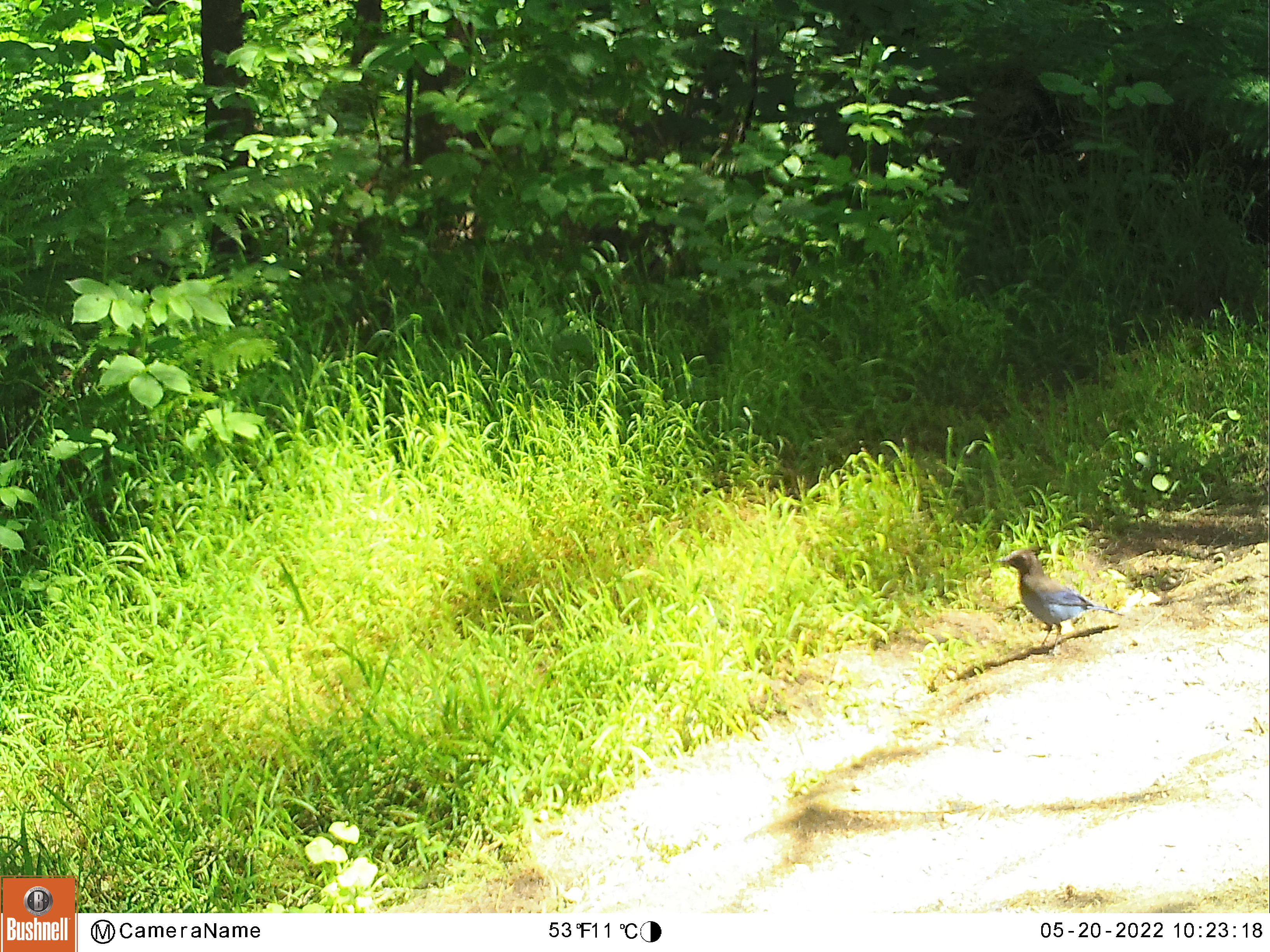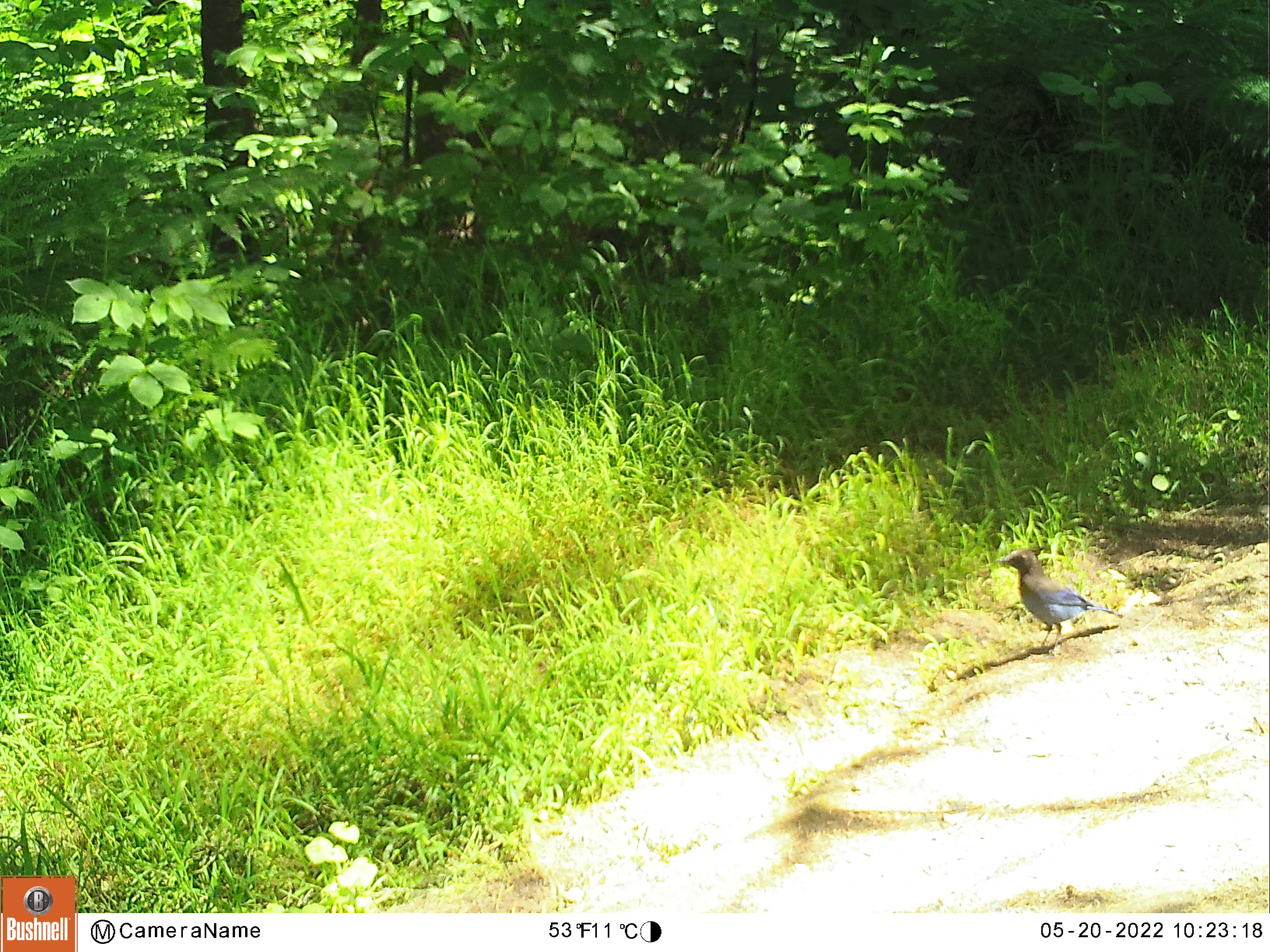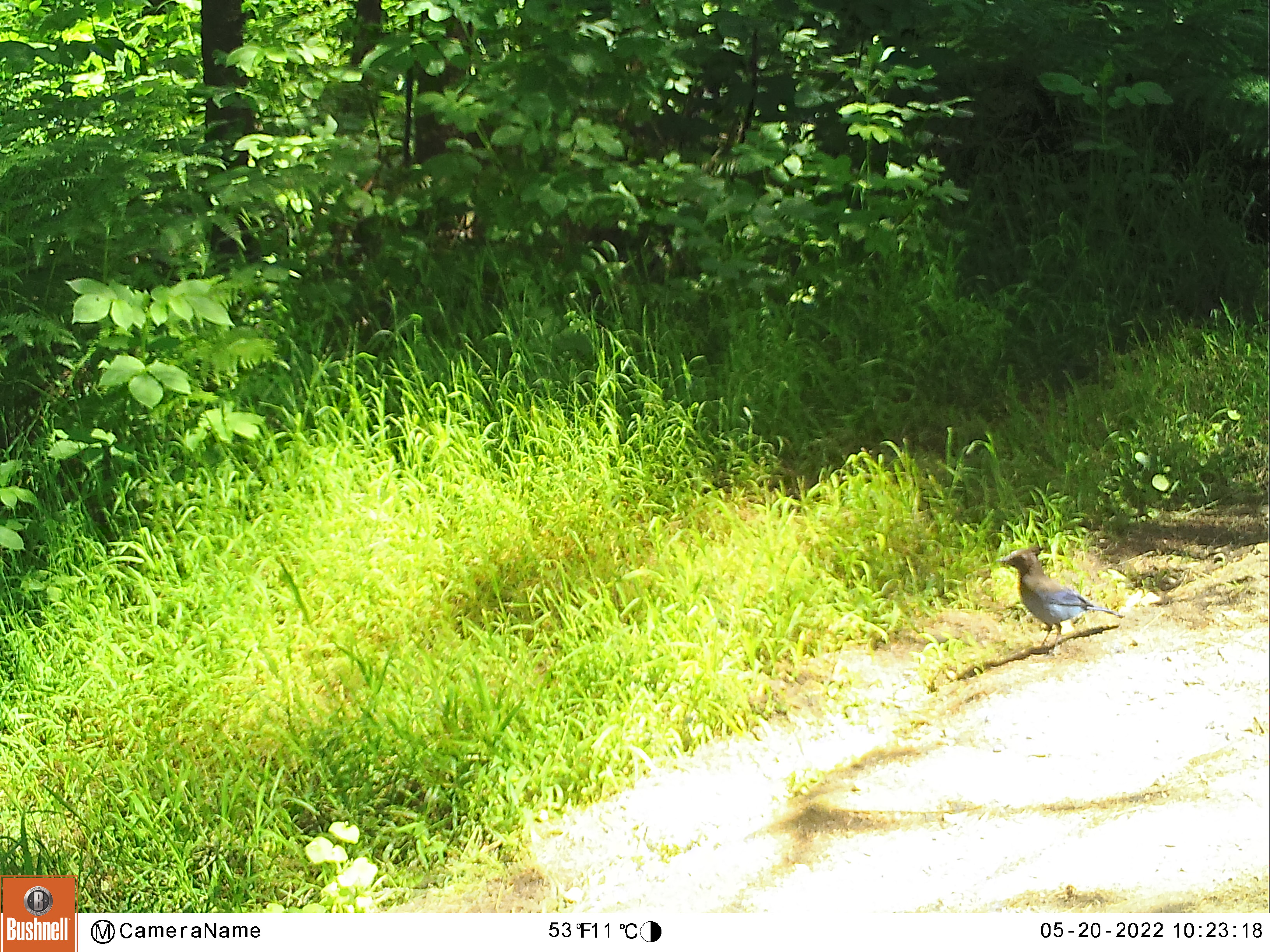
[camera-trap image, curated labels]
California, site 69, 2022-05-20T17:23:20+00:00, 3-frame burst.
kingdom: Animalia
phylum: Chordata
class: Aves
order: Passeriformes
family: Corvidae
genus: Cyanocitta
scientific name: Cyanocitta stelleri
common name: steller's jay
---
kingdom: Animalia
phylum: Chordata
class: Aves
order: Passeriformes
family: Corvidae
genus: Aphelocoma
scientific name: Aphelocoma californica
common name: california scrub jay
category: western scrub-jay